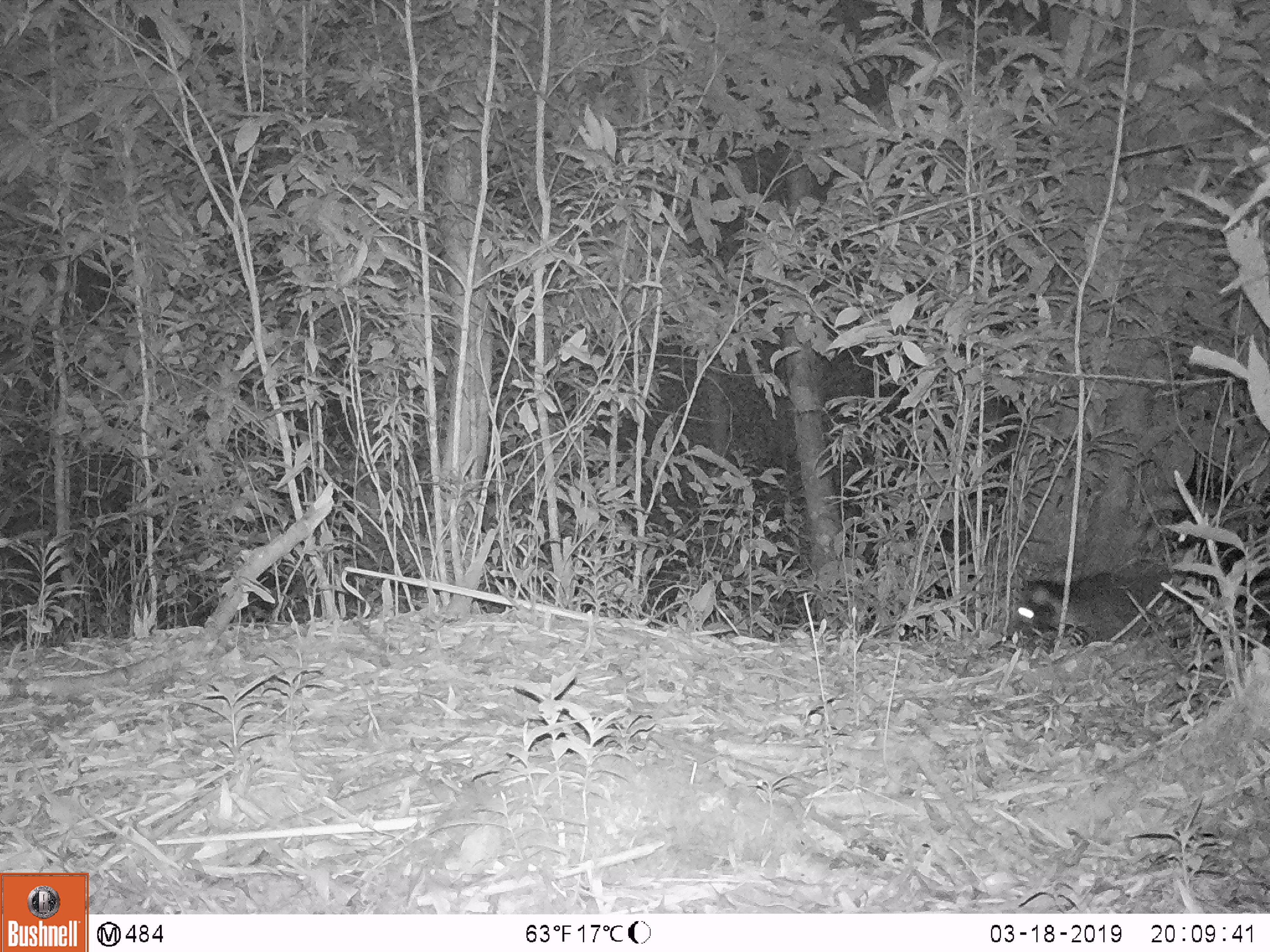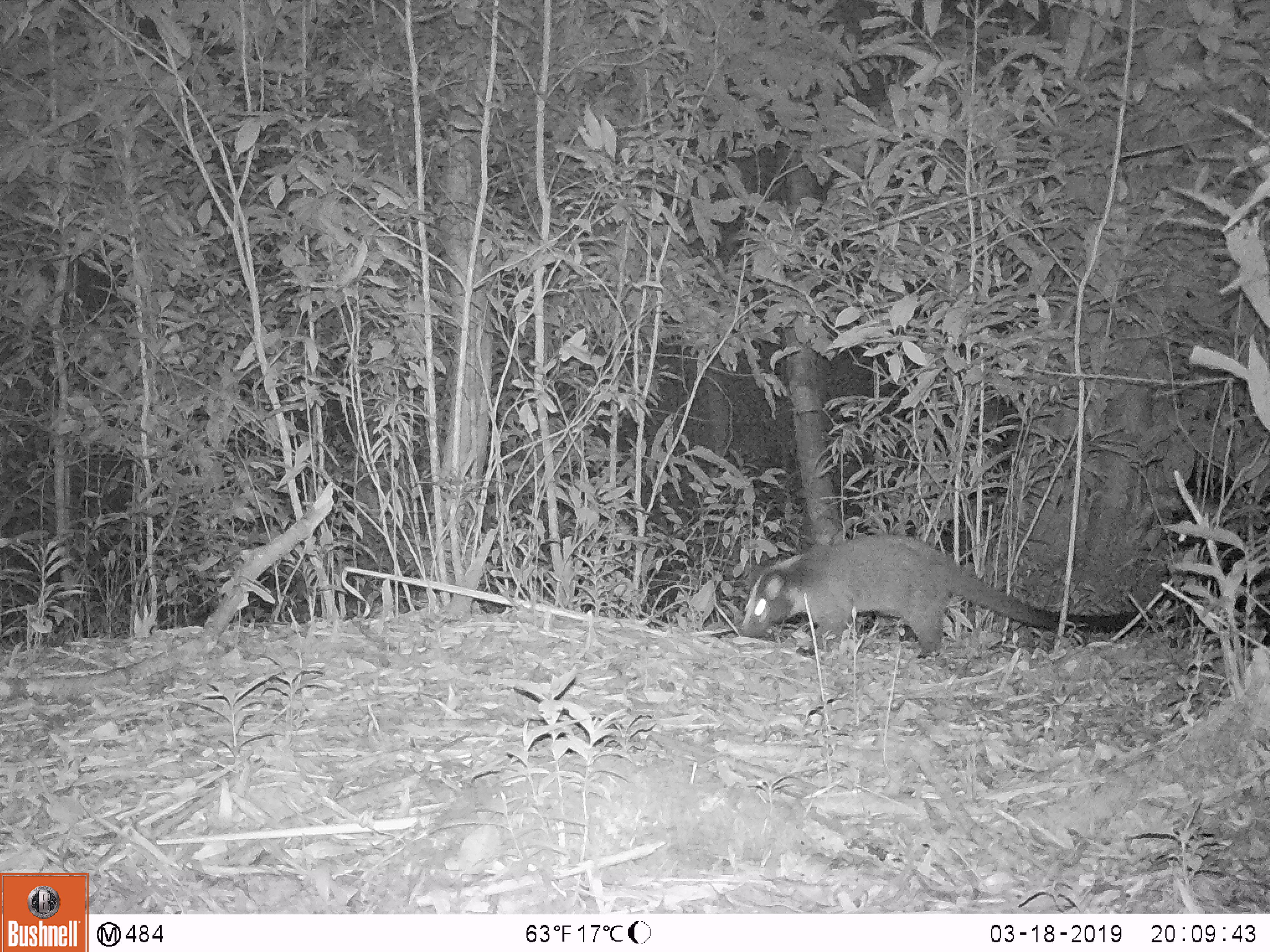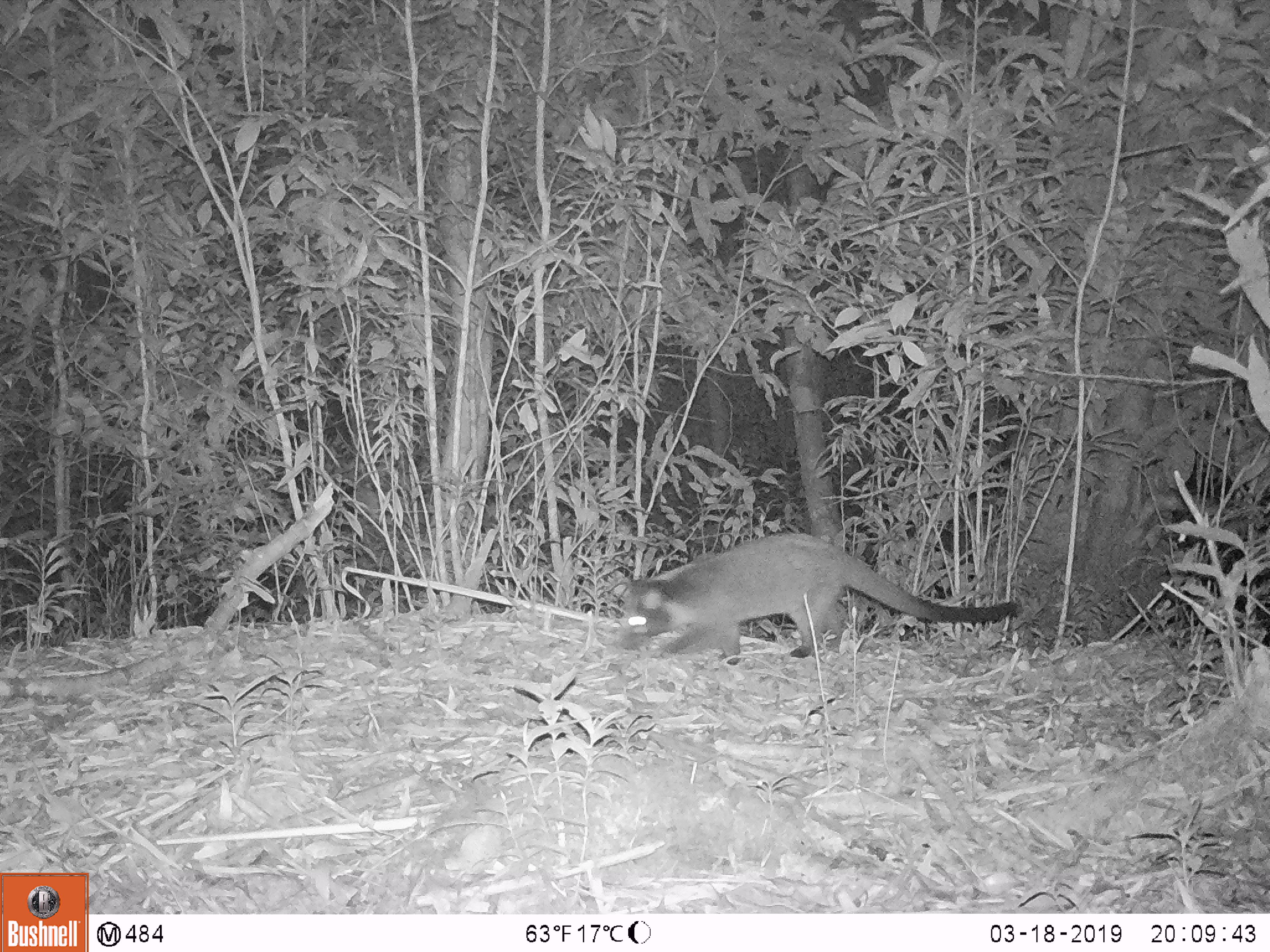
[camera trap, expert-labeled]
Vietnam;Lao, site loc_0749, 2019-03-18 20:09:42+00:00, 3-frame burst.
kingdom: Animalia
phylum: Chordata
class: Mammalia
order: Carnivora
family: Viverridae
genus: Paguma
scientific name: Paguma larvata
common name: masked palm civet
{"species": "masked palm civet (Paguma larvata)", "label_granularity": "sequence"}